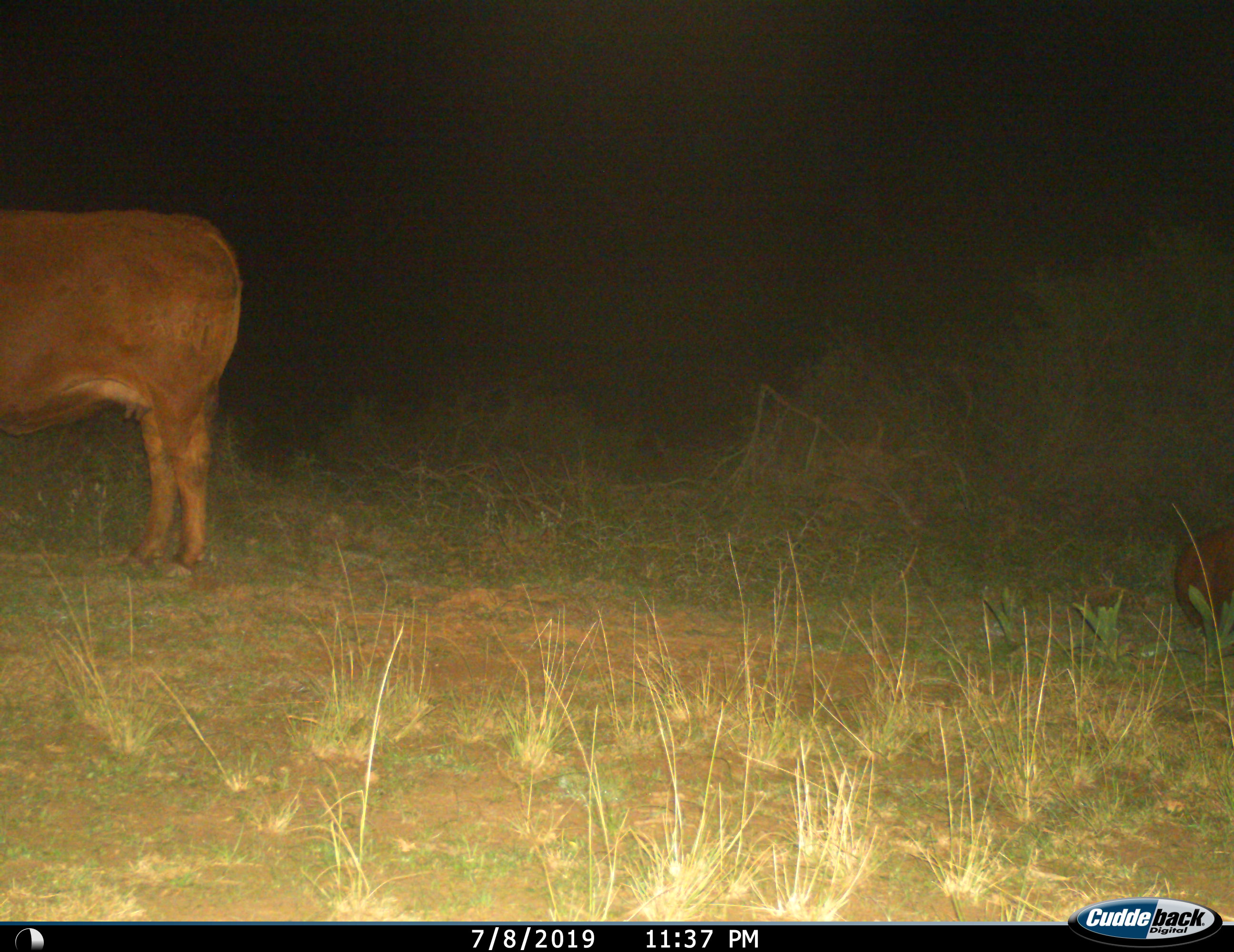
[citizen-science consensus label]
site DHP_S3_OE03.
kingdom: Animalia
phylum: Chordata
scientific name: Vertebrata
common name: domestic animal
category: domesticanimal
Domesticanimal (domestic animal) (Vertebrata), count 2. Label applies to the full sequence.